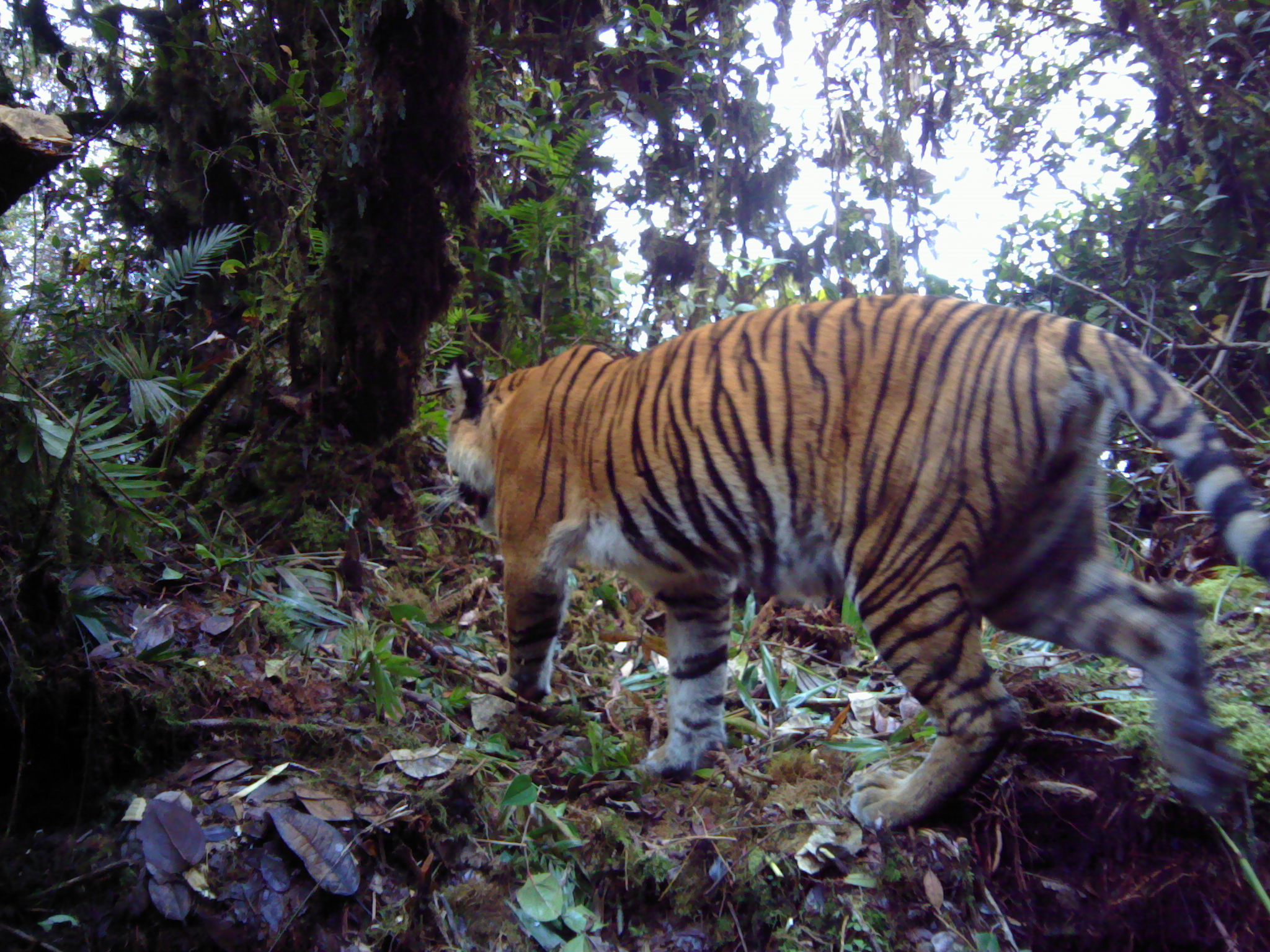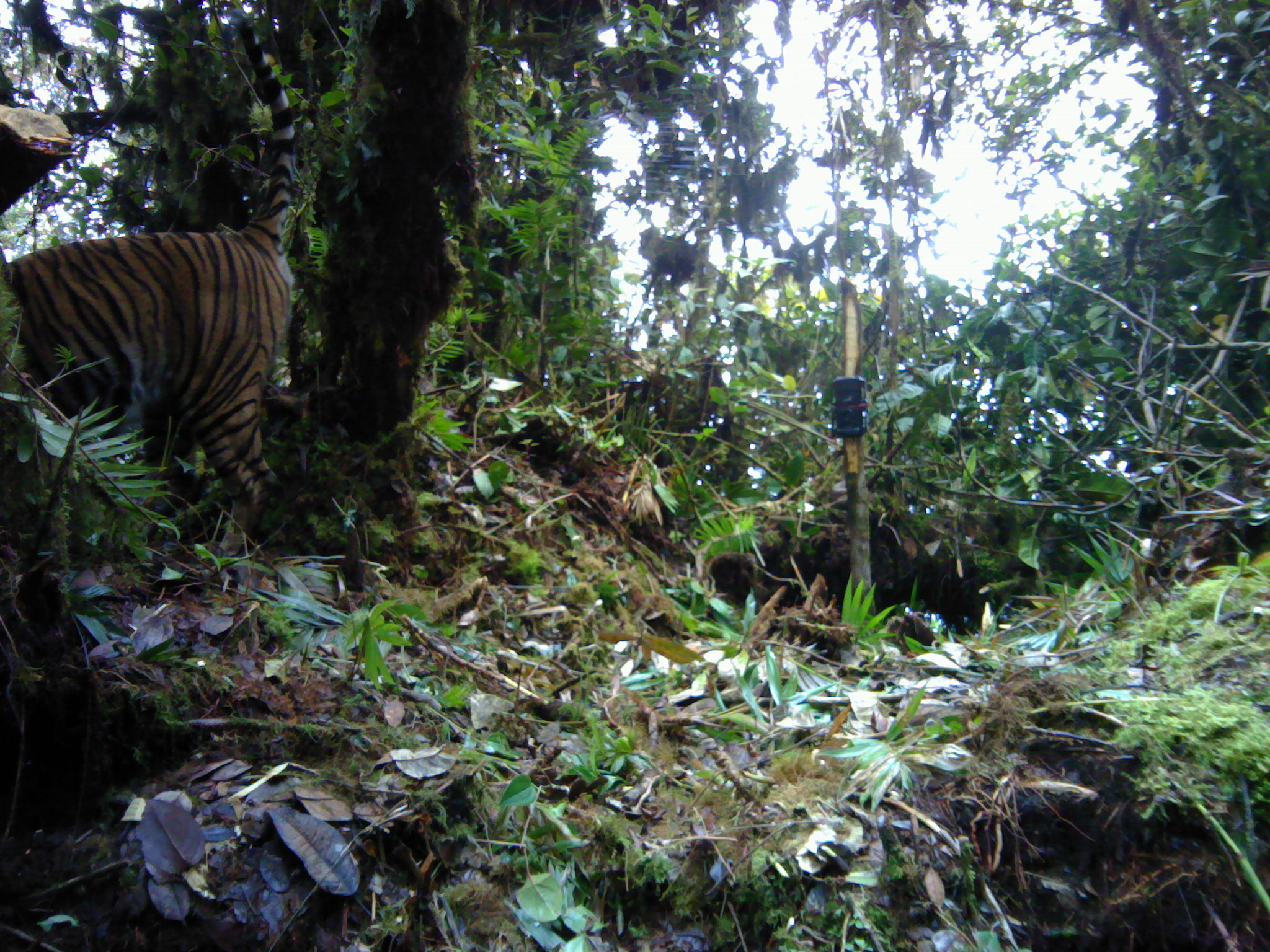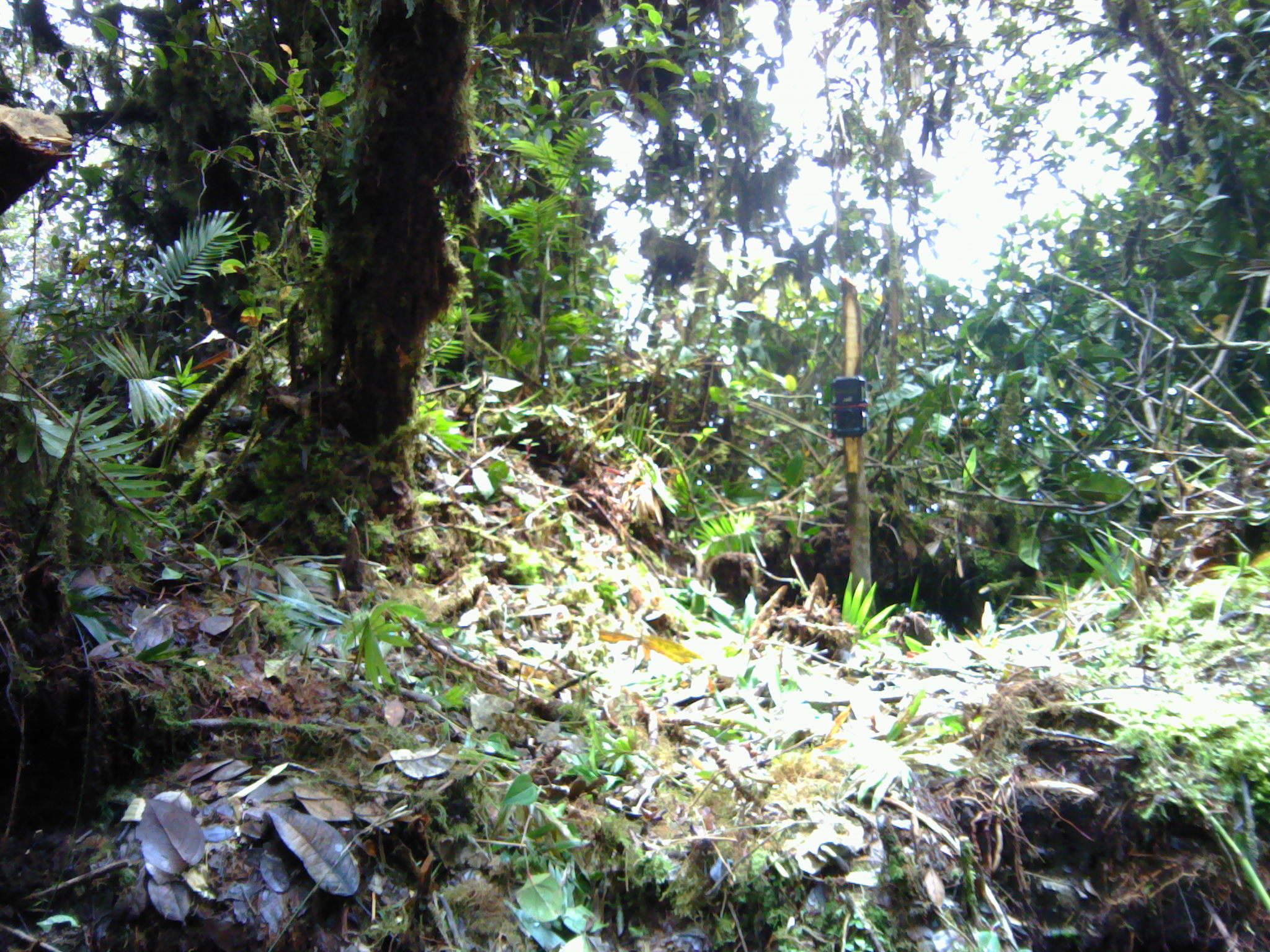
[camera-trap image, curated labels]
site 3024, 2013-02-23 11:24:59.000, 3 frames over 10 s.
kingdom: Animalia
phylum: Chordata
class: Mammalia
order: Carnivora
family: Felidae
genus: Panthera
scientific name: Panthera tigris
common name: tiger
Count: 1.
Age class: adult.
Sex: female.